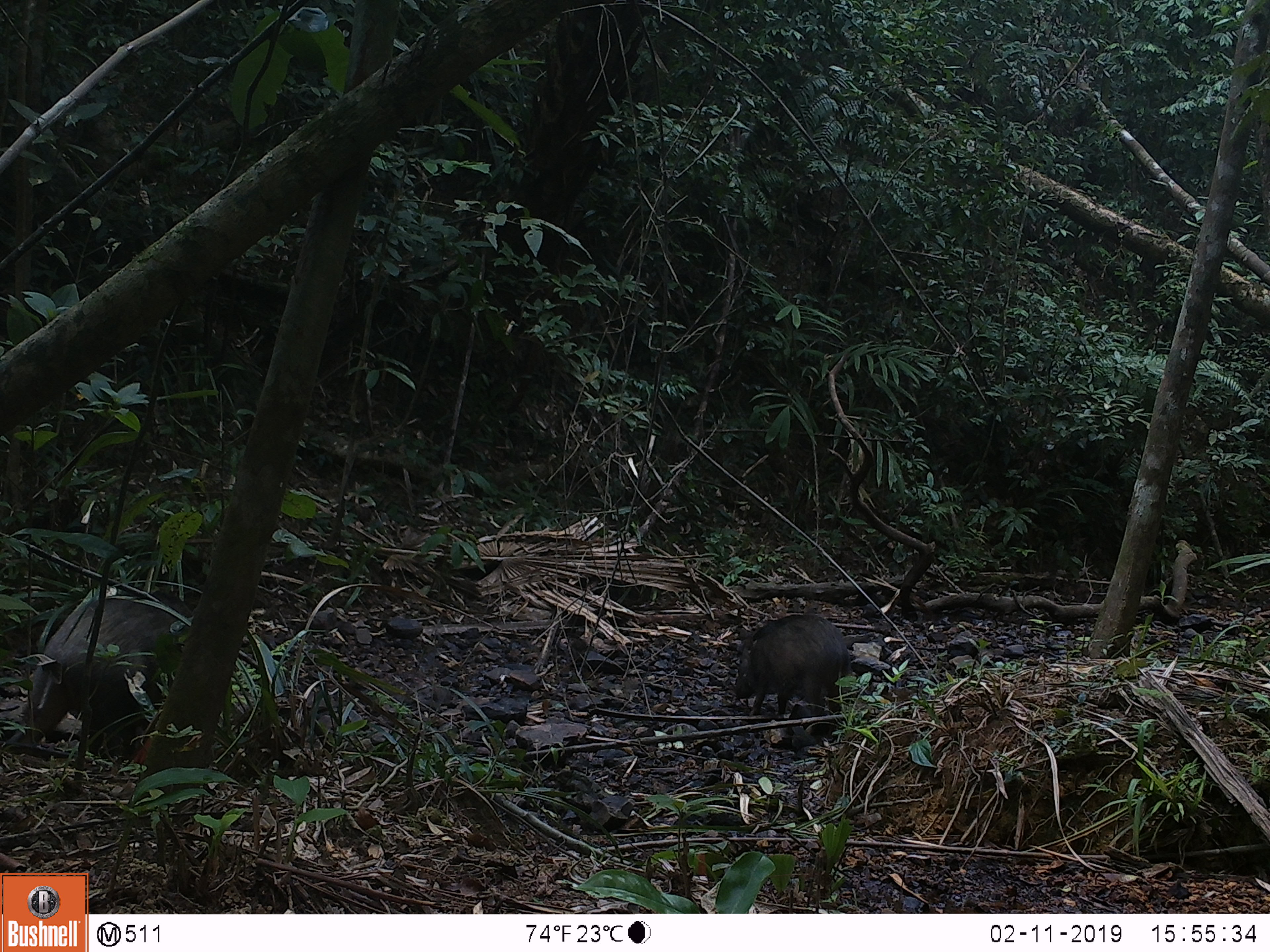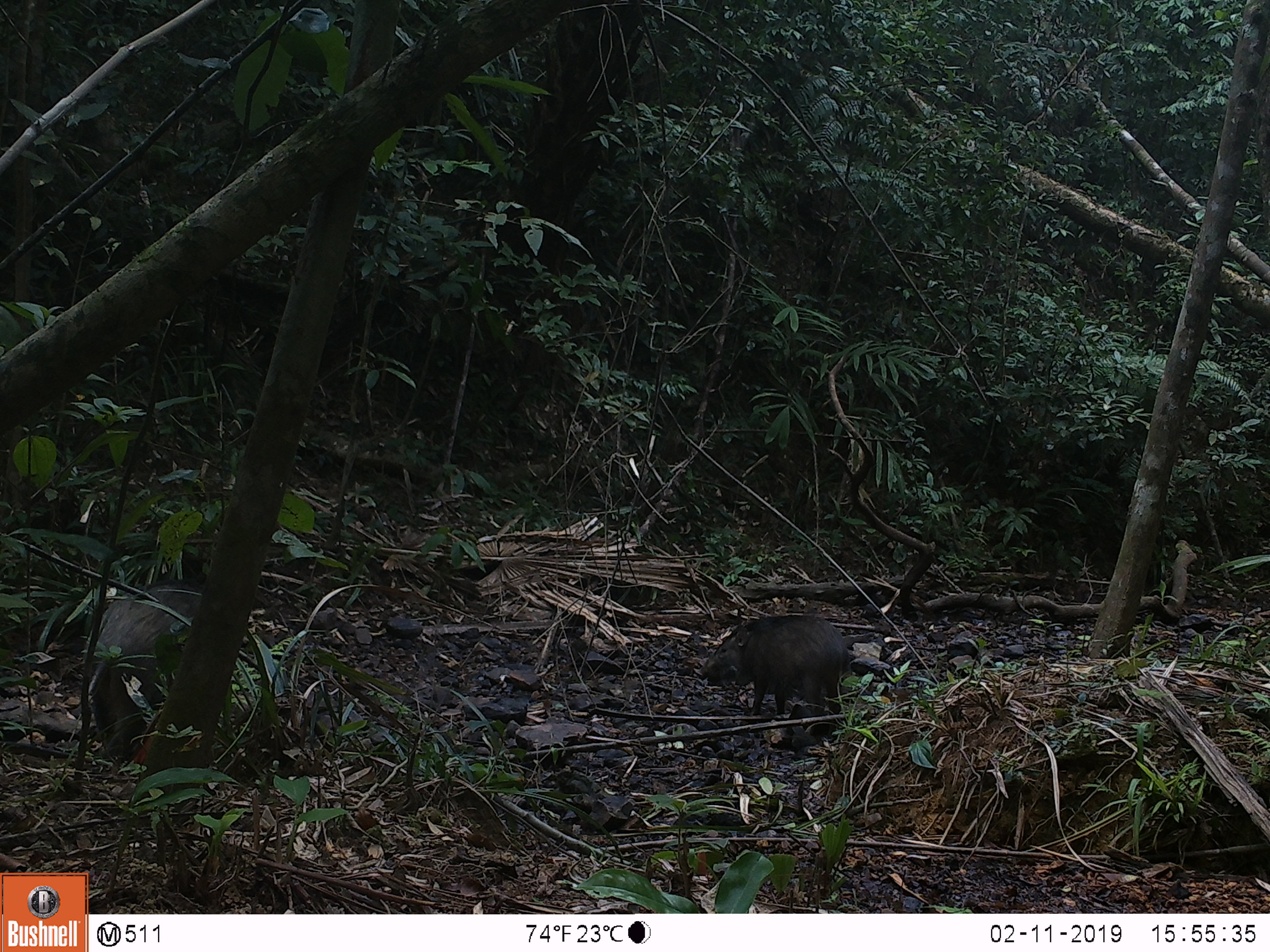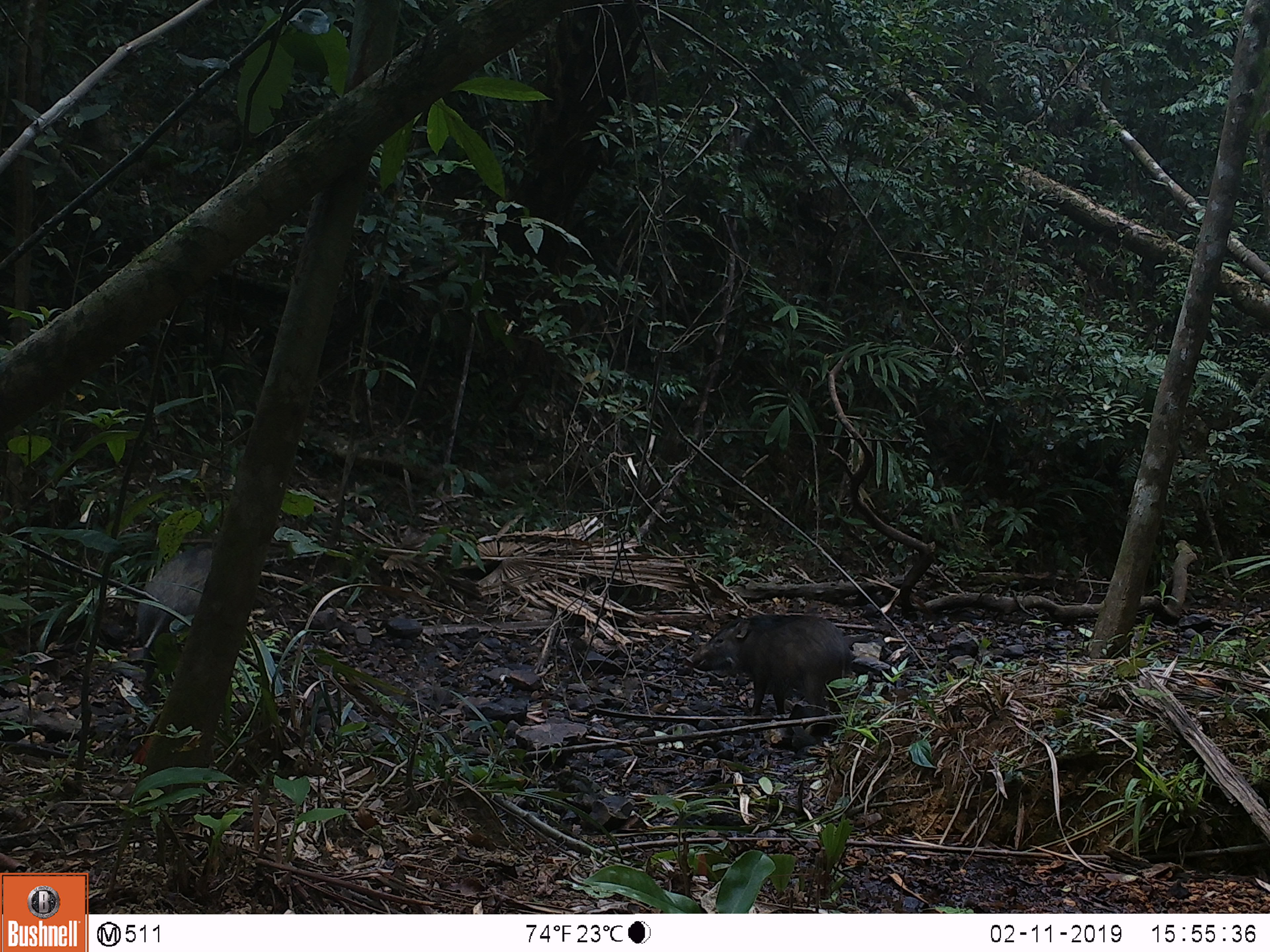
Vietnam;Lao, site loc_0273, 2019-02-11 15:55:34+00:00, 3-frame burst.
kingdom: Animalia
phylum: Chordata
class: Mammalia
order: Artiodactyla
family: Suidae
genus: Sus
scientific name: Sus scrofa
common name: eurasian wild pig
Eurasian wild pig (Sus scrofa). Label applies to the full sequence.